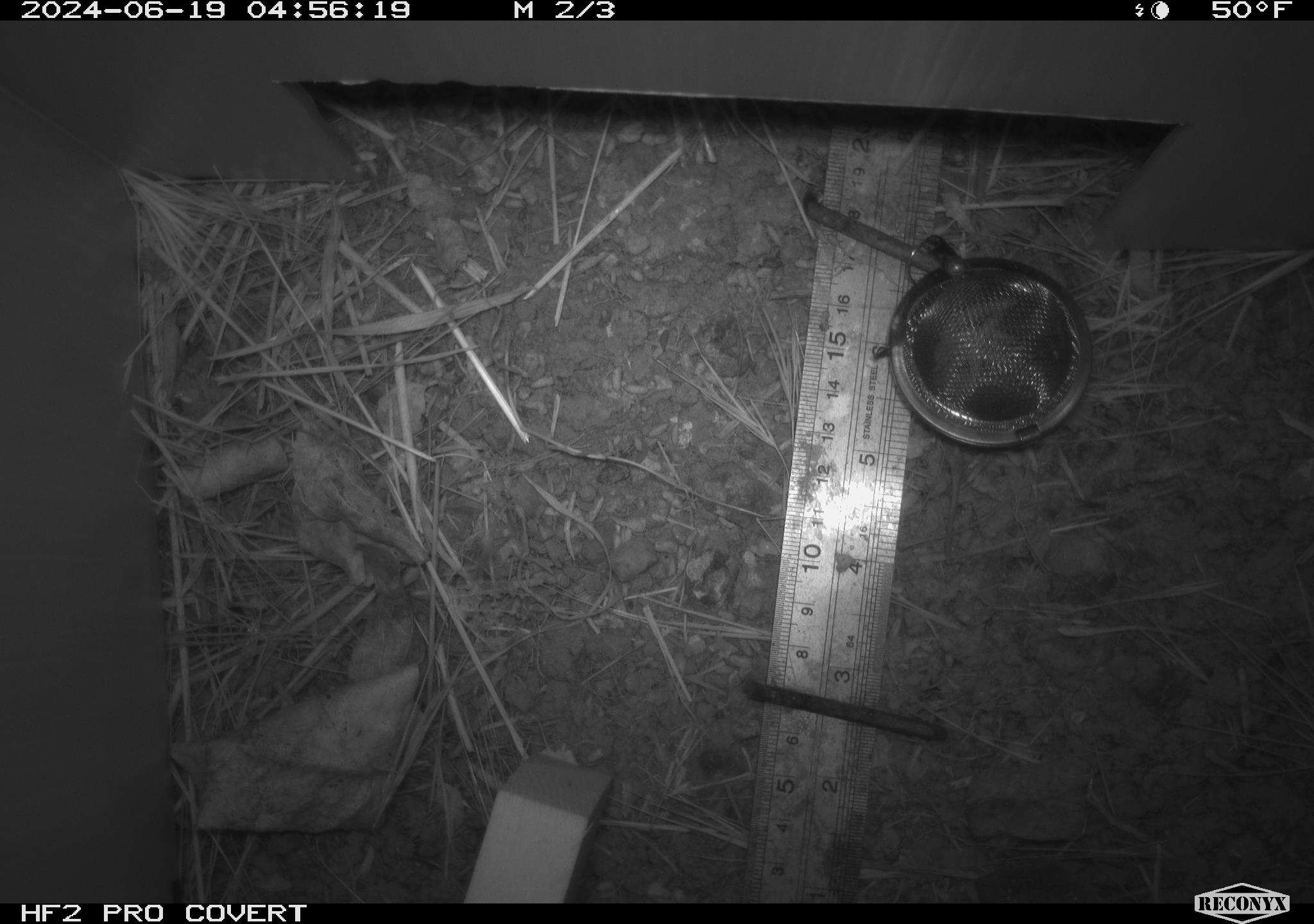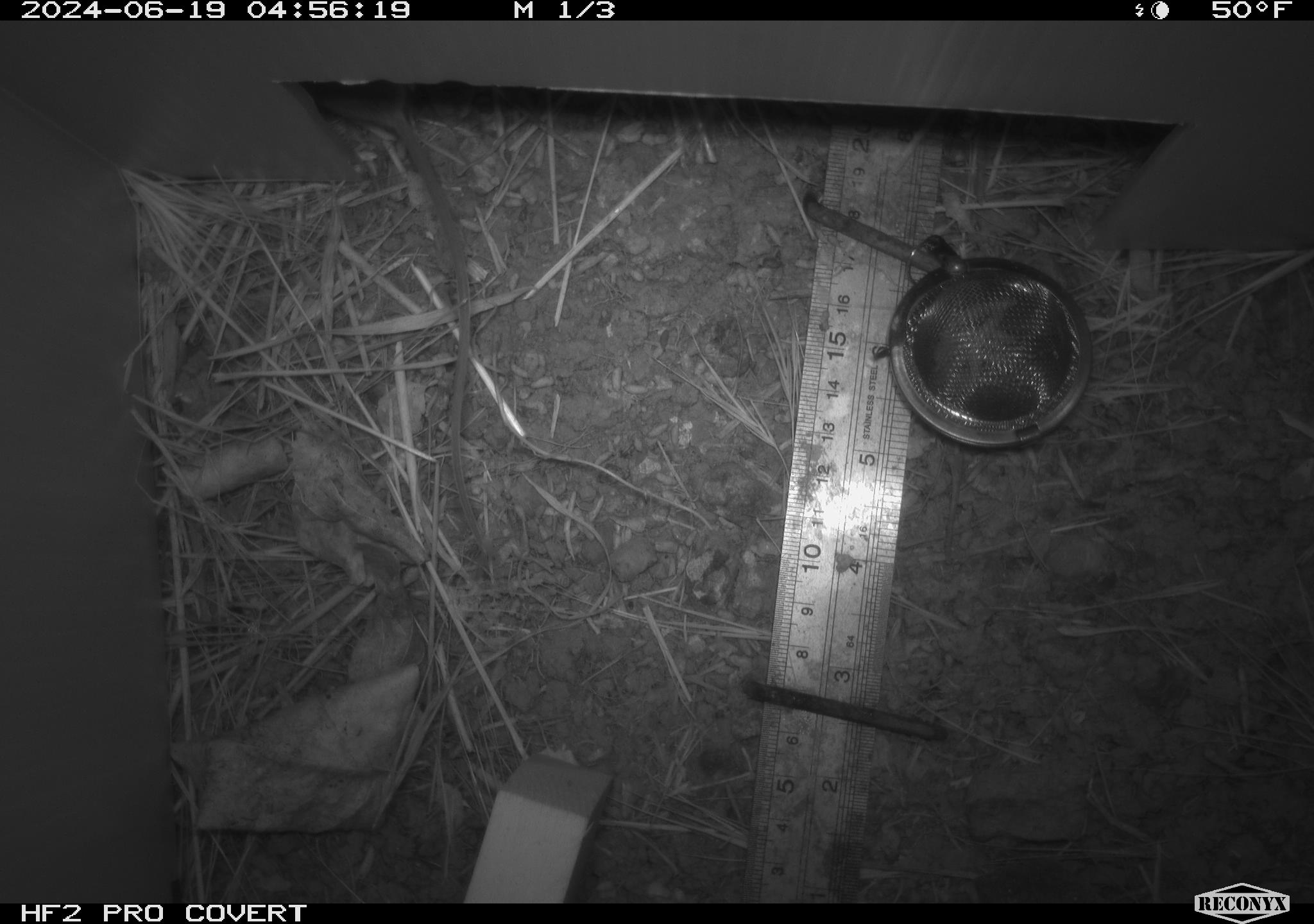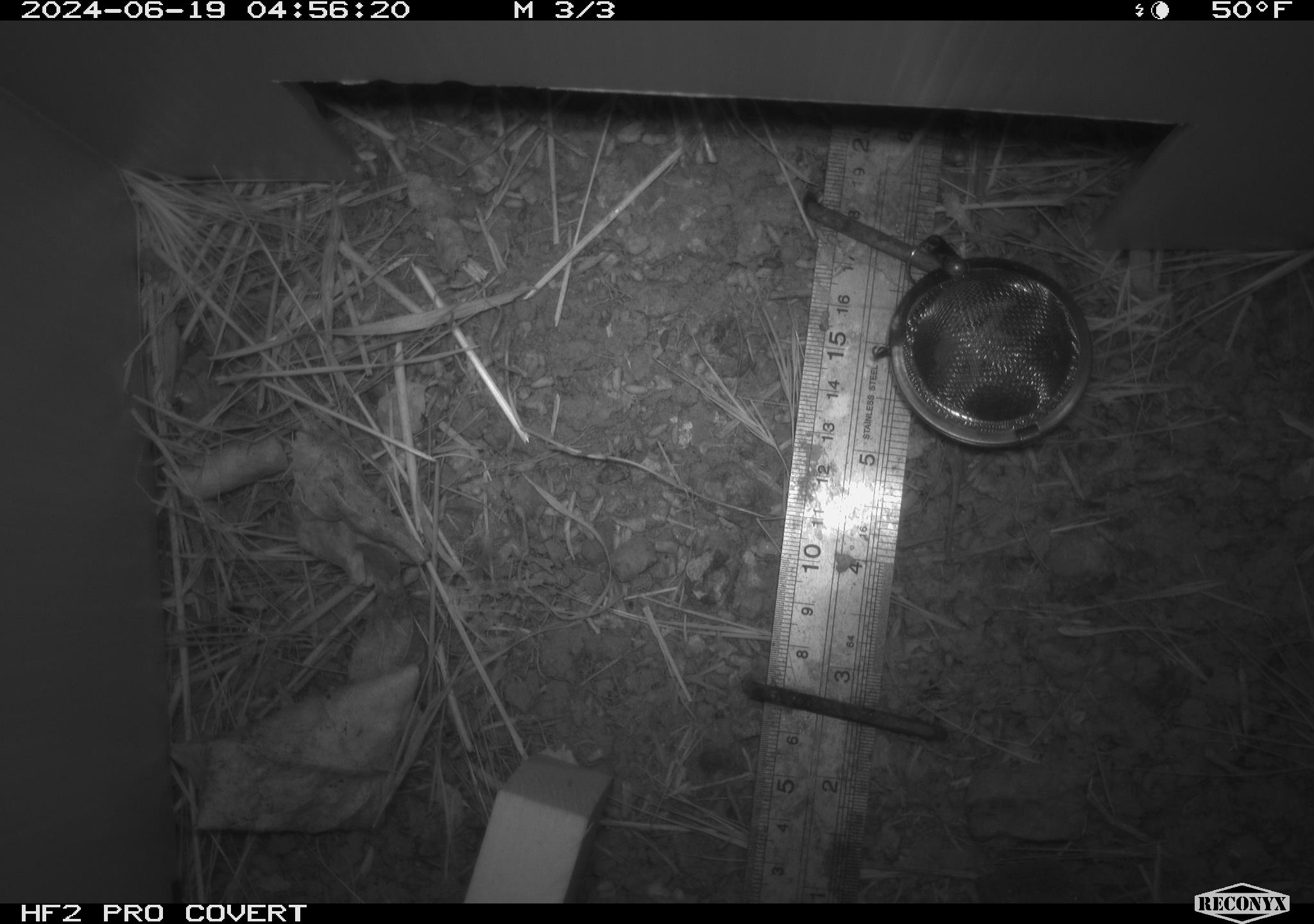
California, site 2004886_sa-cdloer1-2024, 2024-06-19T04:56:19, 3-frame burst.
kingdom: Animalia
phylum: Chordata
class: Mammalia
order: Rodentia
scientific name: Rodentia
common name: mouse species